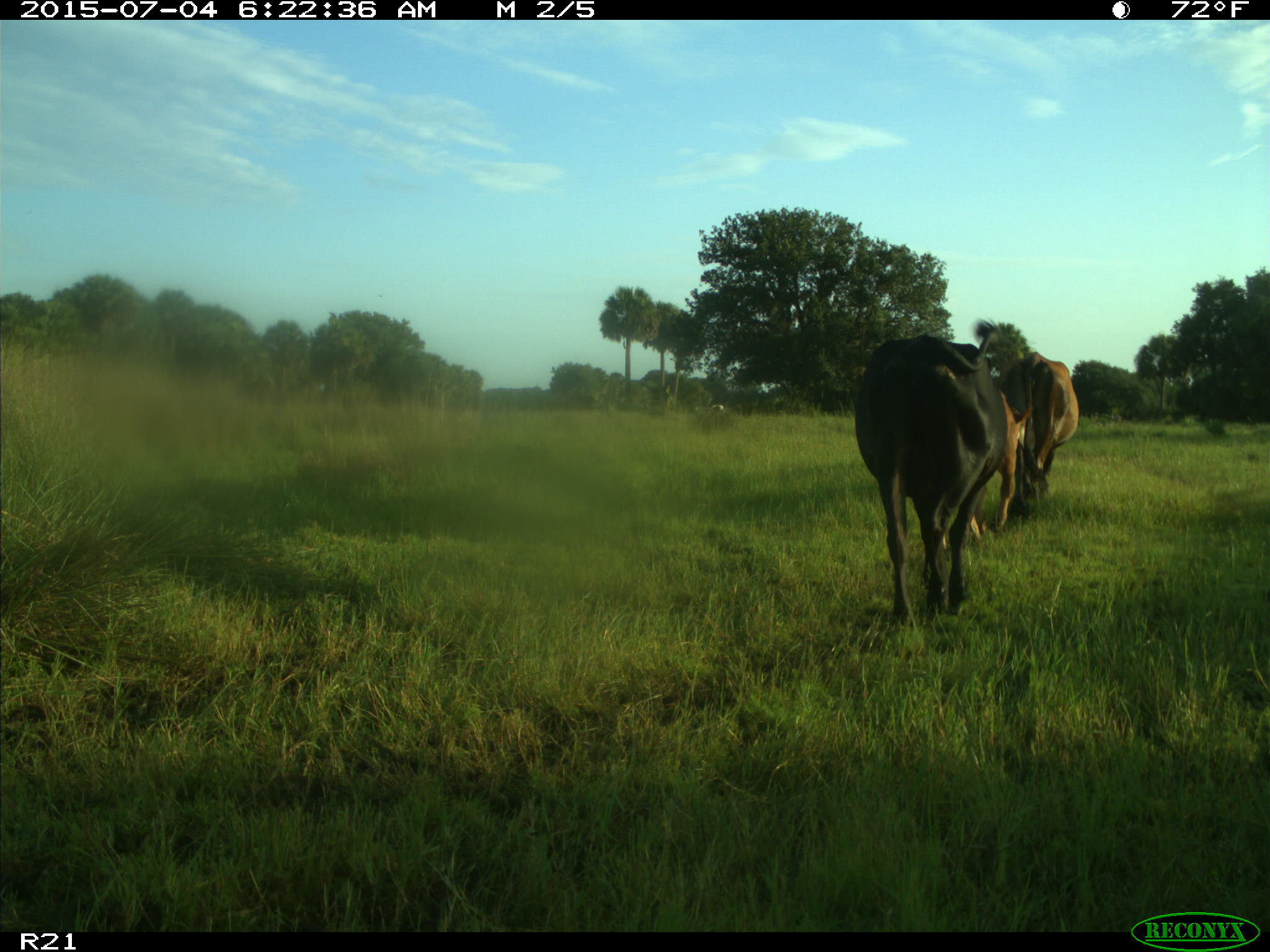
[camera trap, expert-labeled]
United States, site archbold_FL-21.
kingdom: Animalia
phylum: Chordata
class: Mammalia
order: Artiodactyla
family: Bovidae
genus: Bos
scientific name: Bos taurus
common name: domestic cow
Bos taurus (domestic cow).